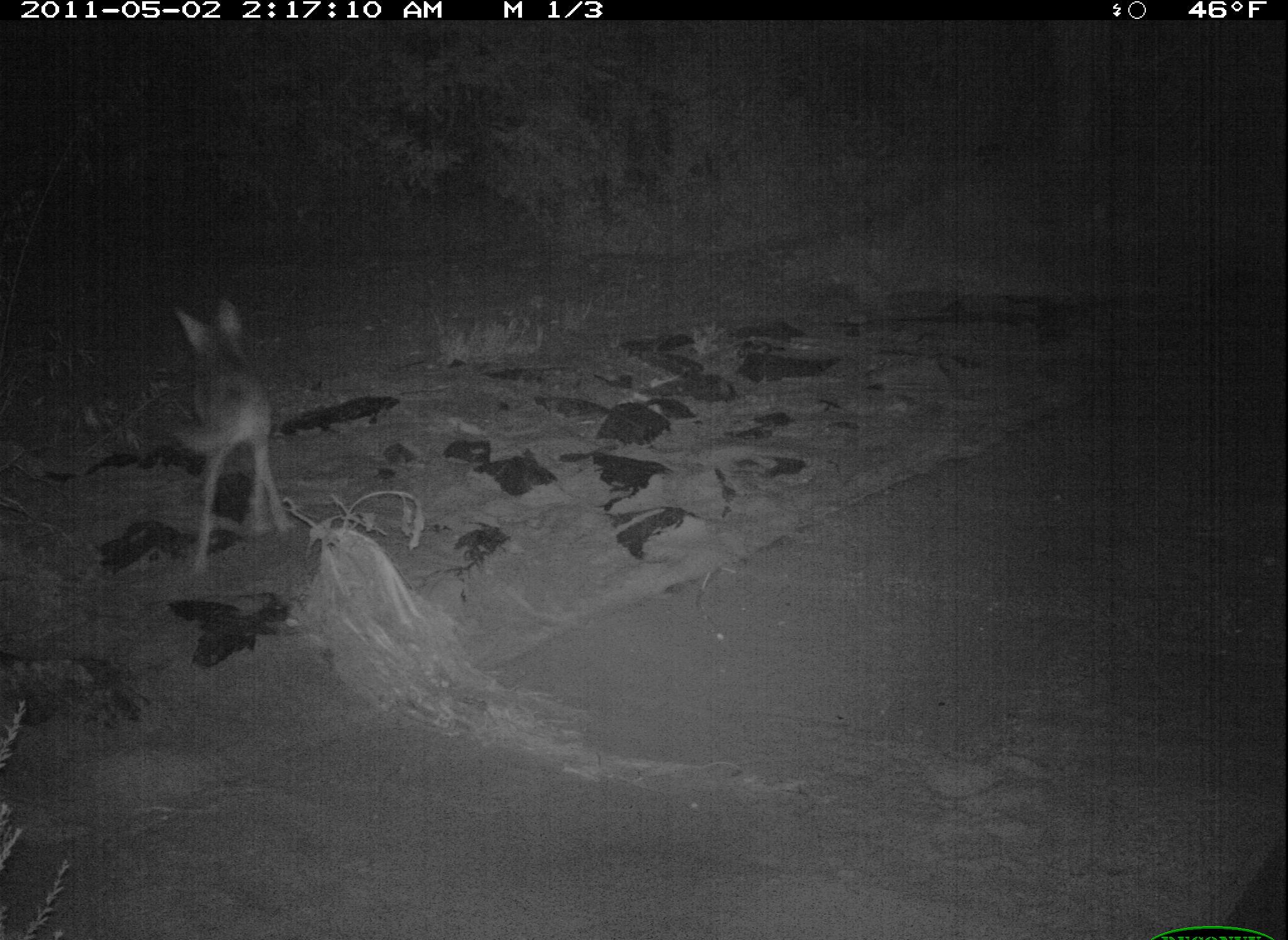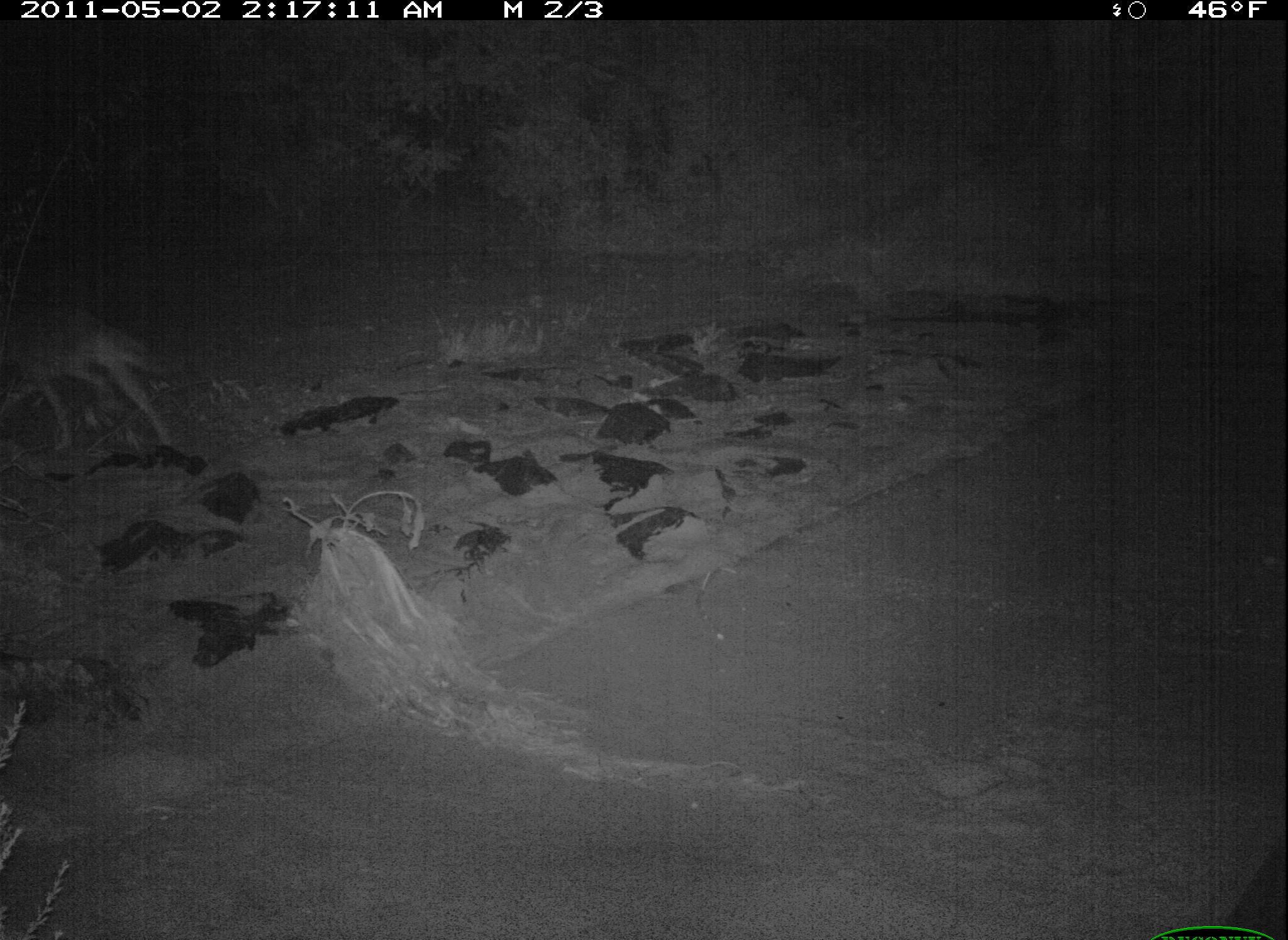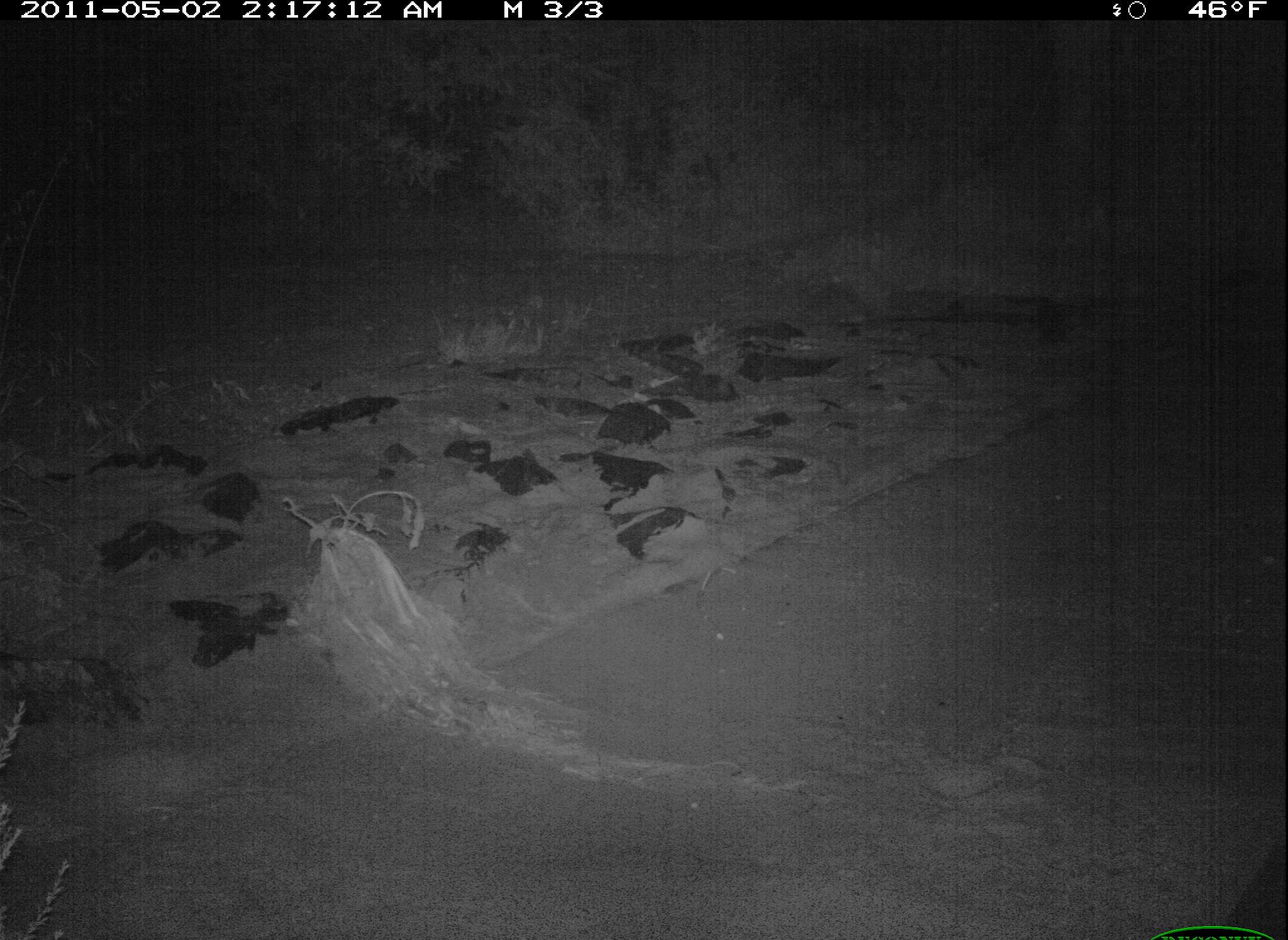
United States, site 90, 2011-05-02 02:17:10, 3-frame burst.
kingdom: Animalia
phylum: Chordata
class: Mammalia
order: Carnivora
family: Canidae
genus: Canis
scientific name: Canis latrans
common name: coyote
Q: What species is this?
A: Coyote (Canis latrans).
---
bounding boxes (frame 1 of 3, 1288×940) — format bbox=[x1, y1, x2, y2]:
coyote: bbox=[166, 298, 303, 577]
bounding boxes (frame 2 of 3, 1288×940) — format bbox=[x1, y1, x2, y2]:
coyote: bbox=[0, 282, 188, 464]